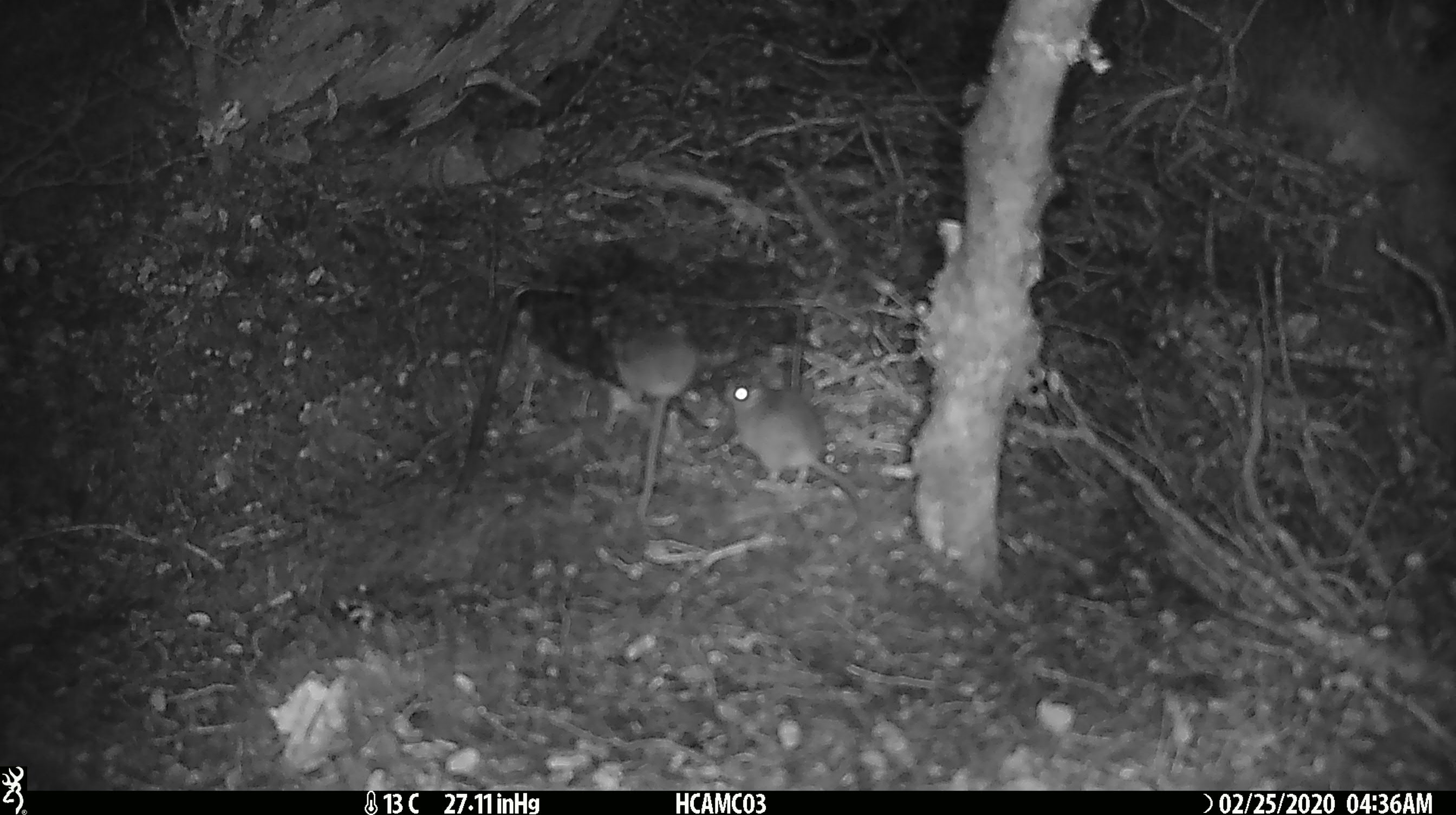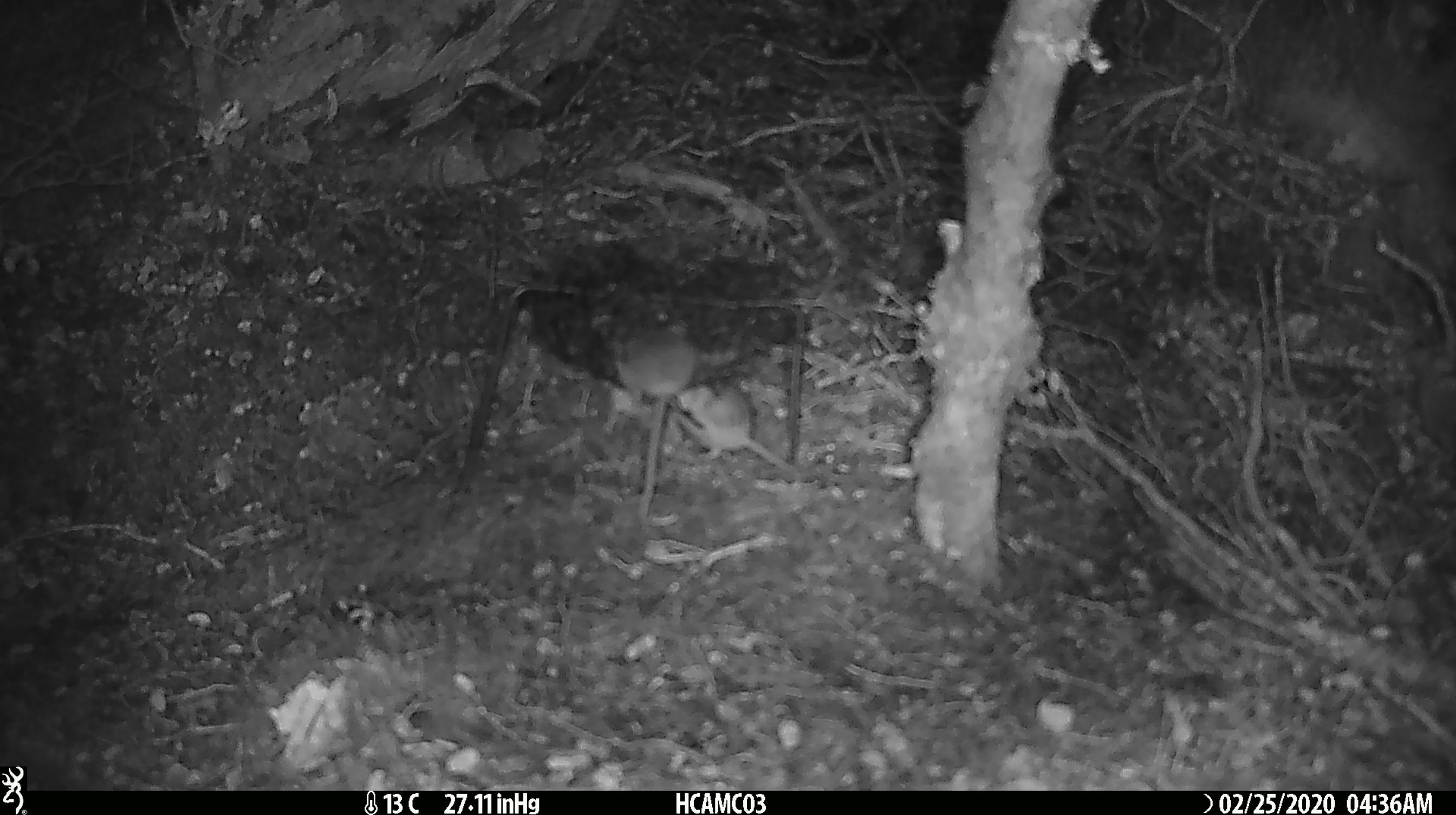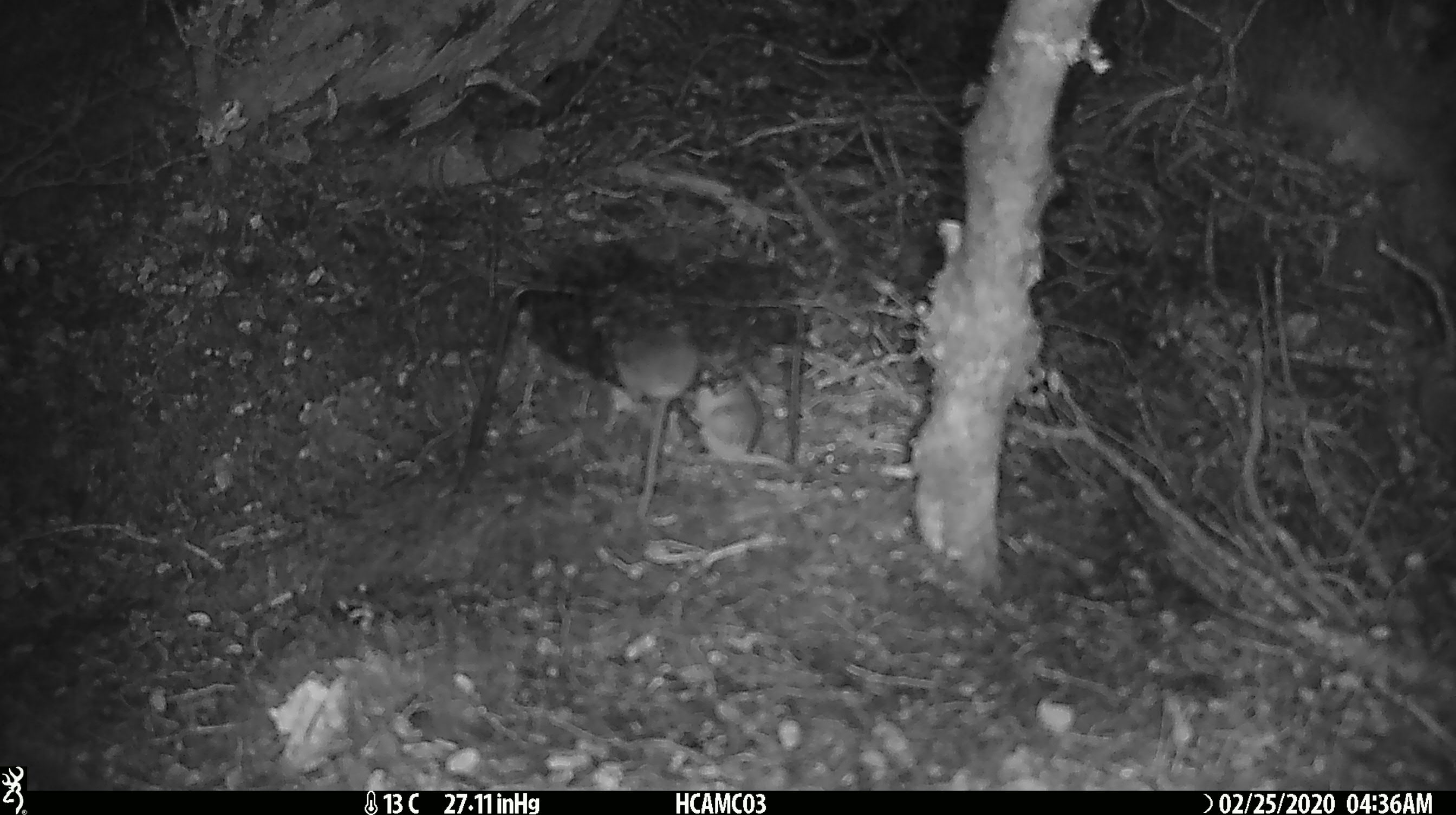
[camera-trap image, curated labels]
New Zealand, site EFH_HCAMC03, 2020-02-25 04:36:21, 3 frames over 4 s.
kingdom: Animalia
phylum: Chordata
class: Mammalia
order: Rodentia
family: Muridae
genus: Mus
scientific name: Mus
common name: mouse